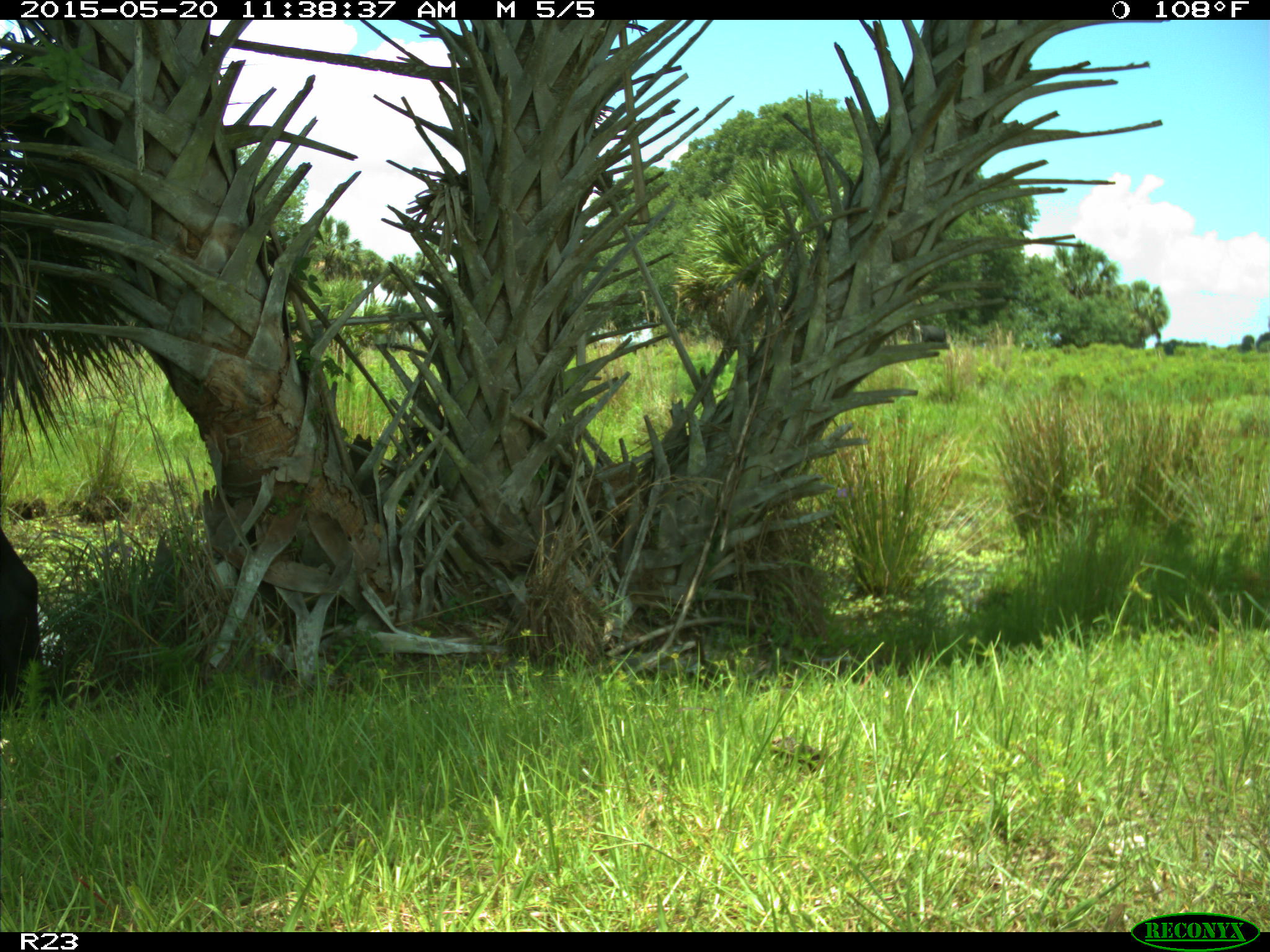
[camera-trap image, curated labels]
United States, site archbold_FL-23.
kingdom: Animalia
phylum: Chordata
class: Mammalia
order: Artiodactyla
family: Suidae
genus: Sus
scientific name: Sus scrofa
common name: wild boar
Sus scrofa (wild boar).